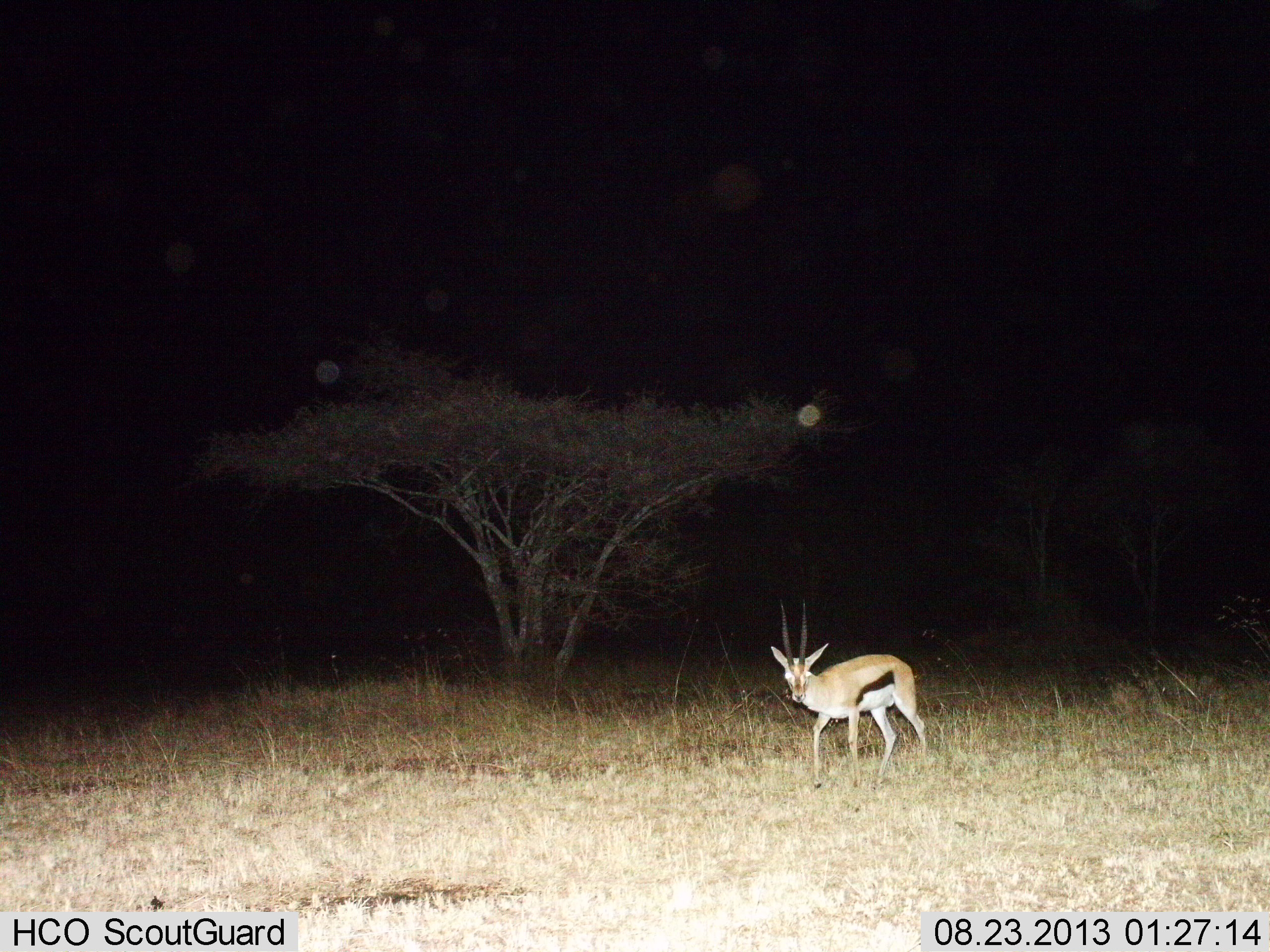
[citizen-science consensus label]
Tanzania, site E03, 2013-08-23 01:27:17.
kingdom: Animalia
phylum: Chordata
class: Mammalia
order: Artiodactyla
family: Bovidae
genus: Eudorcas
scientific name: Eudorcas thomsonii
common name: thomson's gazelle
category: gazellethomsons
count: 1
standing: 20%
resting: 0%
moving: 80%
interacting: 0%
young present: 0%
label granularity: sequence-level